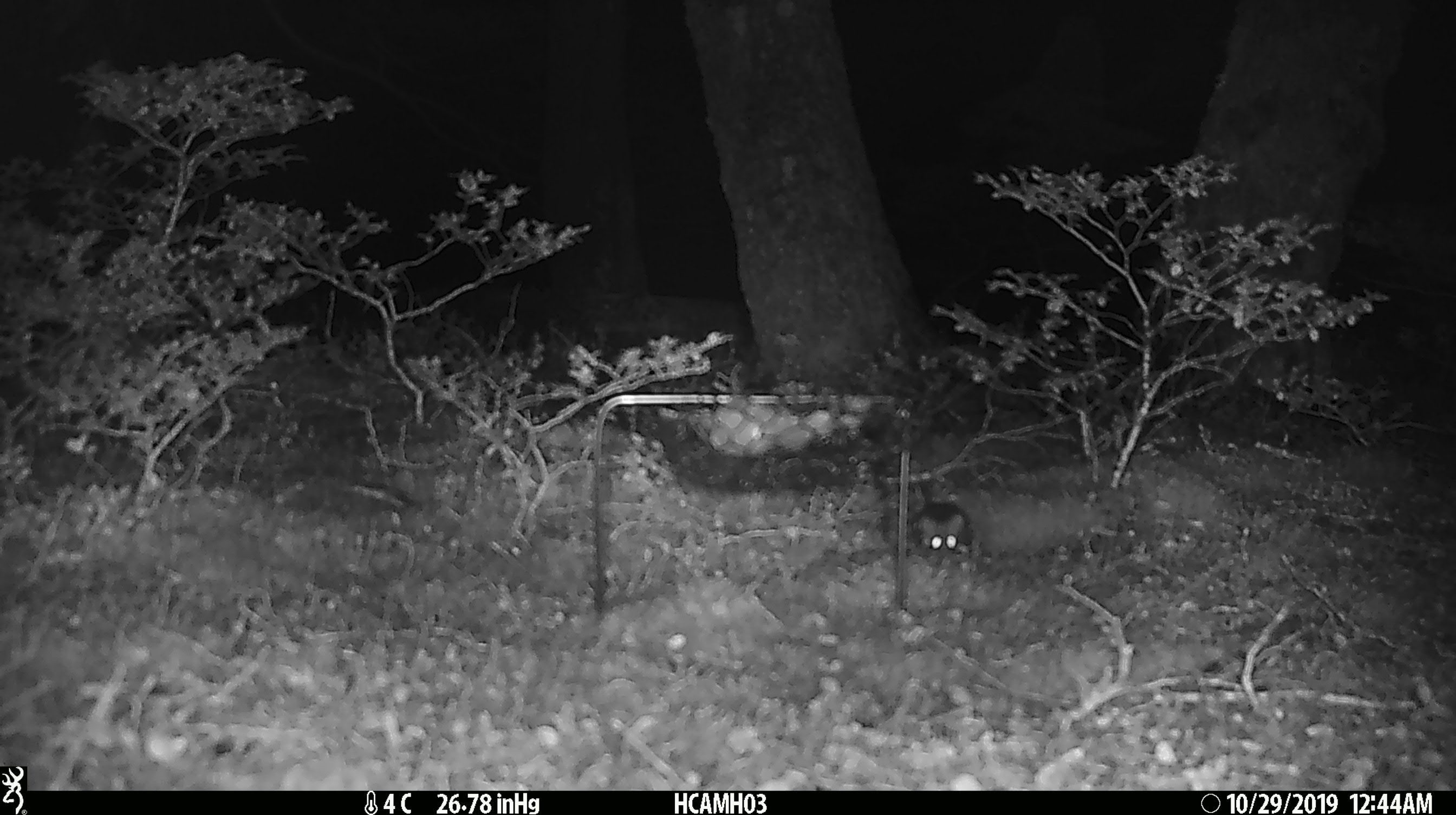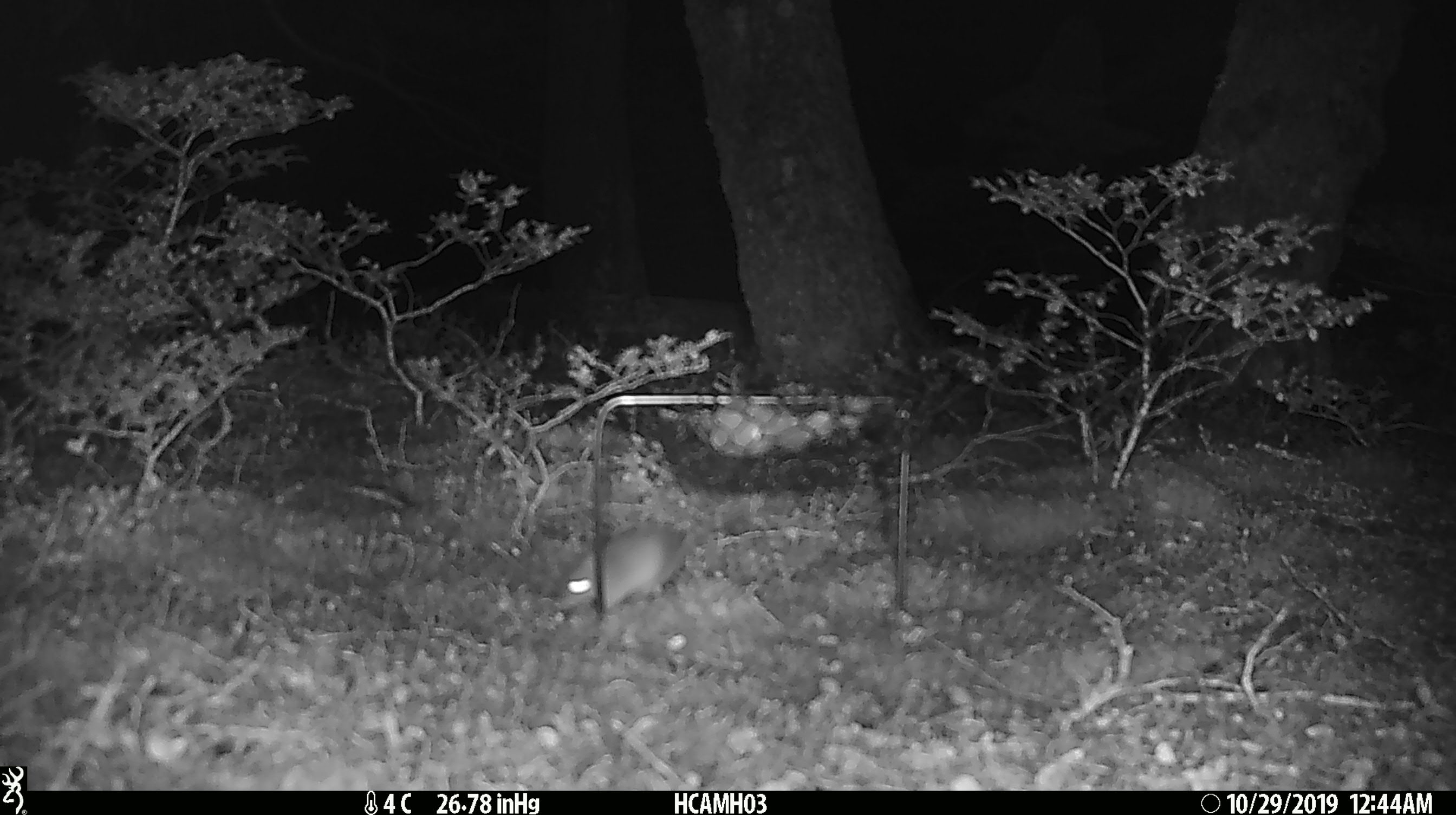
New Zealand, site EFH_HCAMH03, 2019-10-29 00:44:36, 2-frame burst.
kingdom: Animalia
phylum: Chordata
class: Mammalia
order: Rodentia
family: Muridae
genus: Mus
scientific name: Mus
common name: mouse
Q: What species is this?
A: Mouse (Mus).